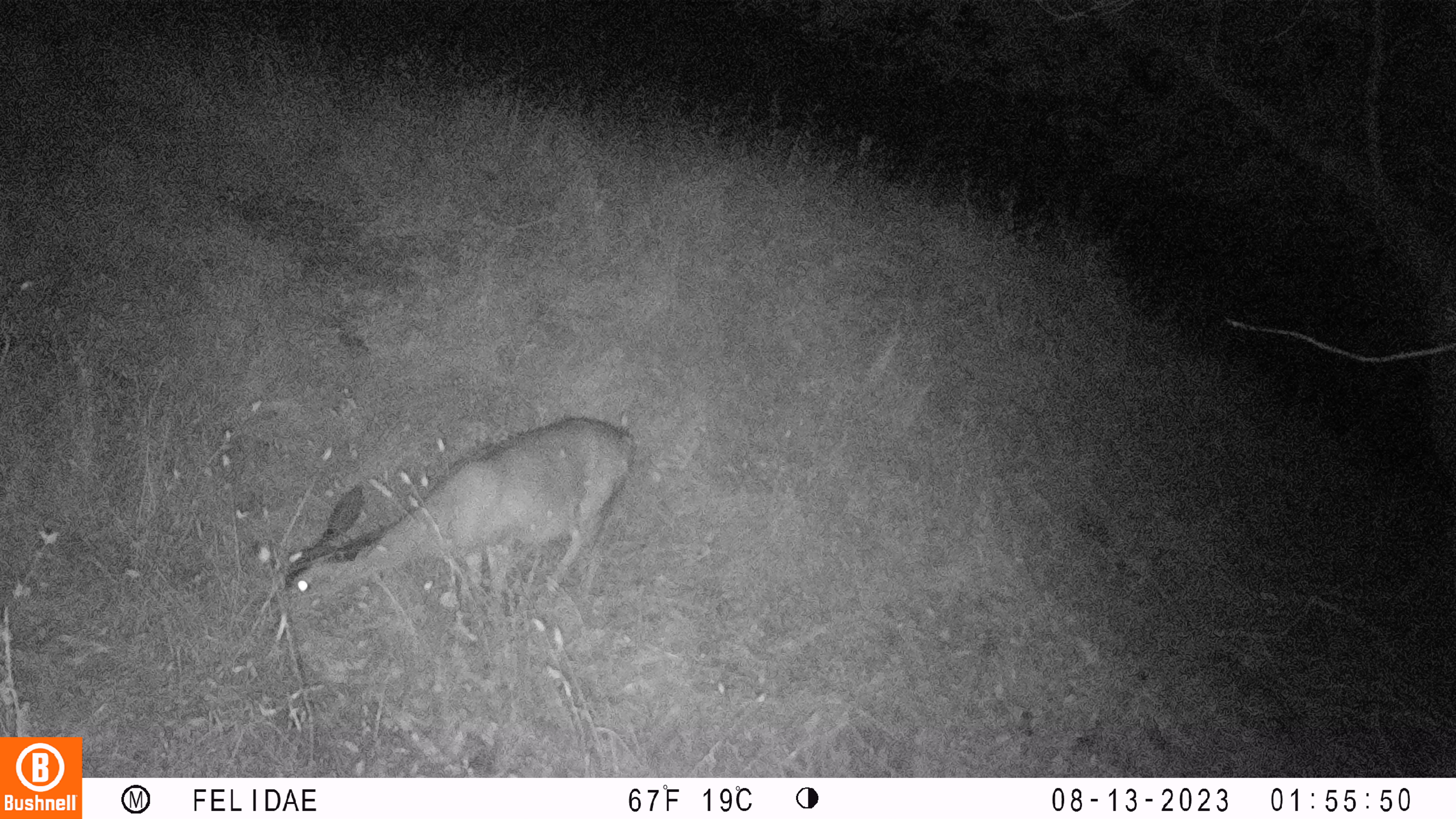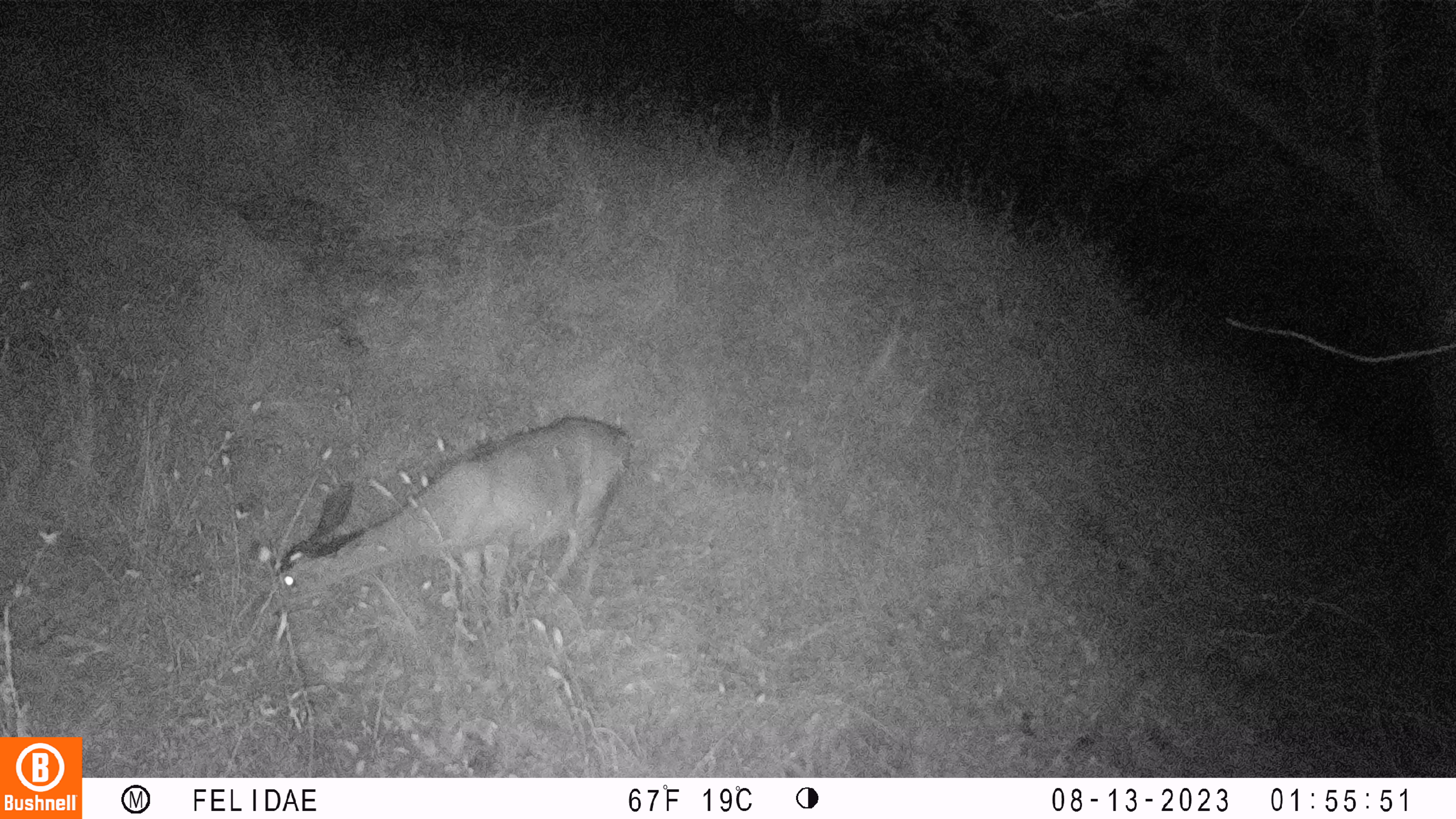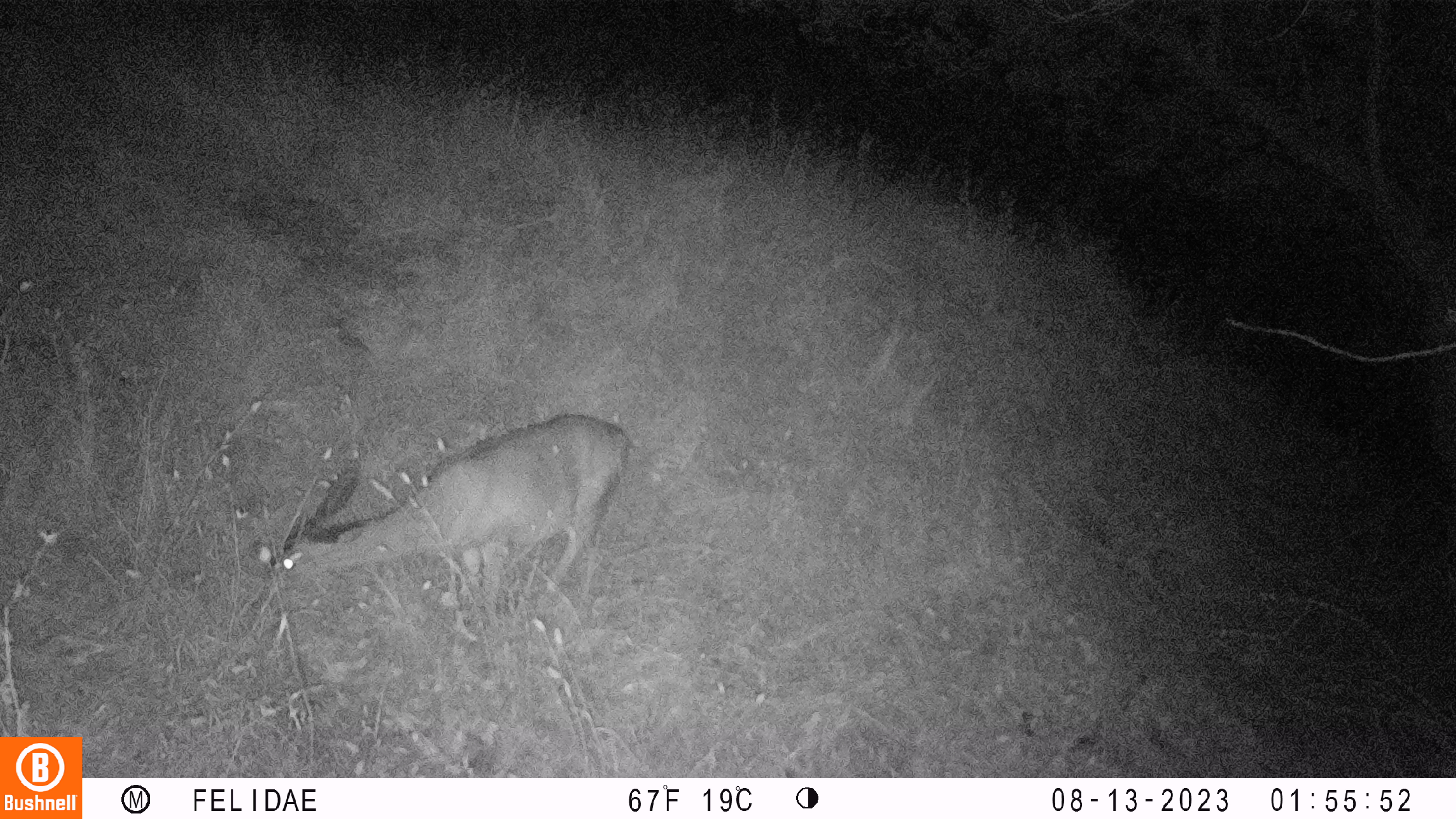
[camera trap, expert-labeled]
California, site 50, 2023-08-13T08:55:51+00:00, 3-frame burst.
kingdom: Animalia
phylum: Chordata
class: Mammalia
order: Artiodactyla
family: Cervidae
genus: Odocoileus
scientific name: Odocoileus hemionus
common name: mule deer